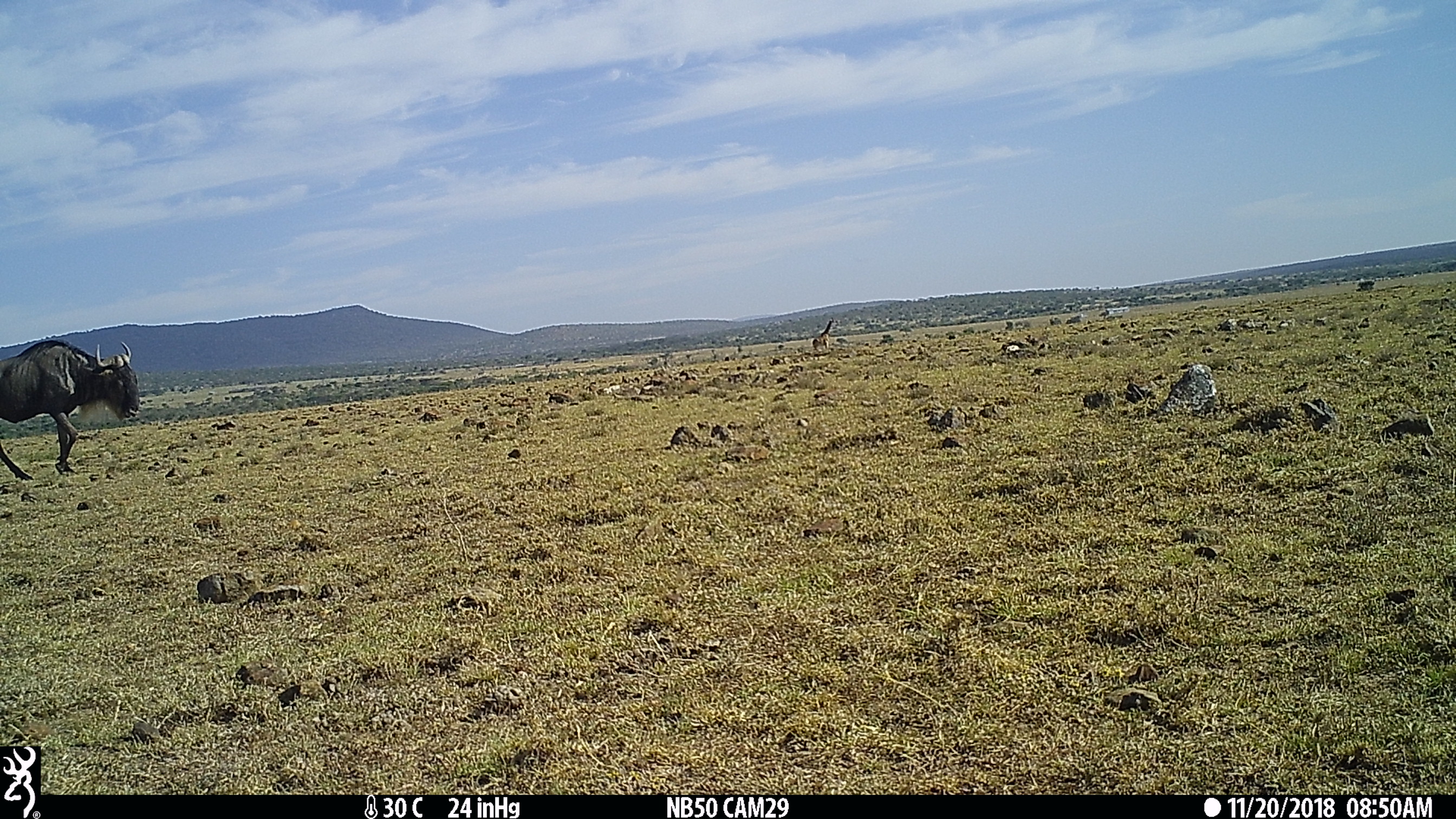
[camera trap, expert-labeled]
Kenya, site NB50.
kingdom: Animalia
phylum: Chordata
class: Mammalia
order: Artiodactyla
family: Bovidae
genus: Connochaetes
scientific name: Connochaetes taurinus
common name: blue wildebeest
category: wildebeest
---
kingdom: Animalia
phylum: Chordata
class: Mammalia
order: Artiodactyla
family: Giraffidae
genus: Giraffa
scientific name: Giraffa camelopardalis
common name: northern giraffe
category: giraffe